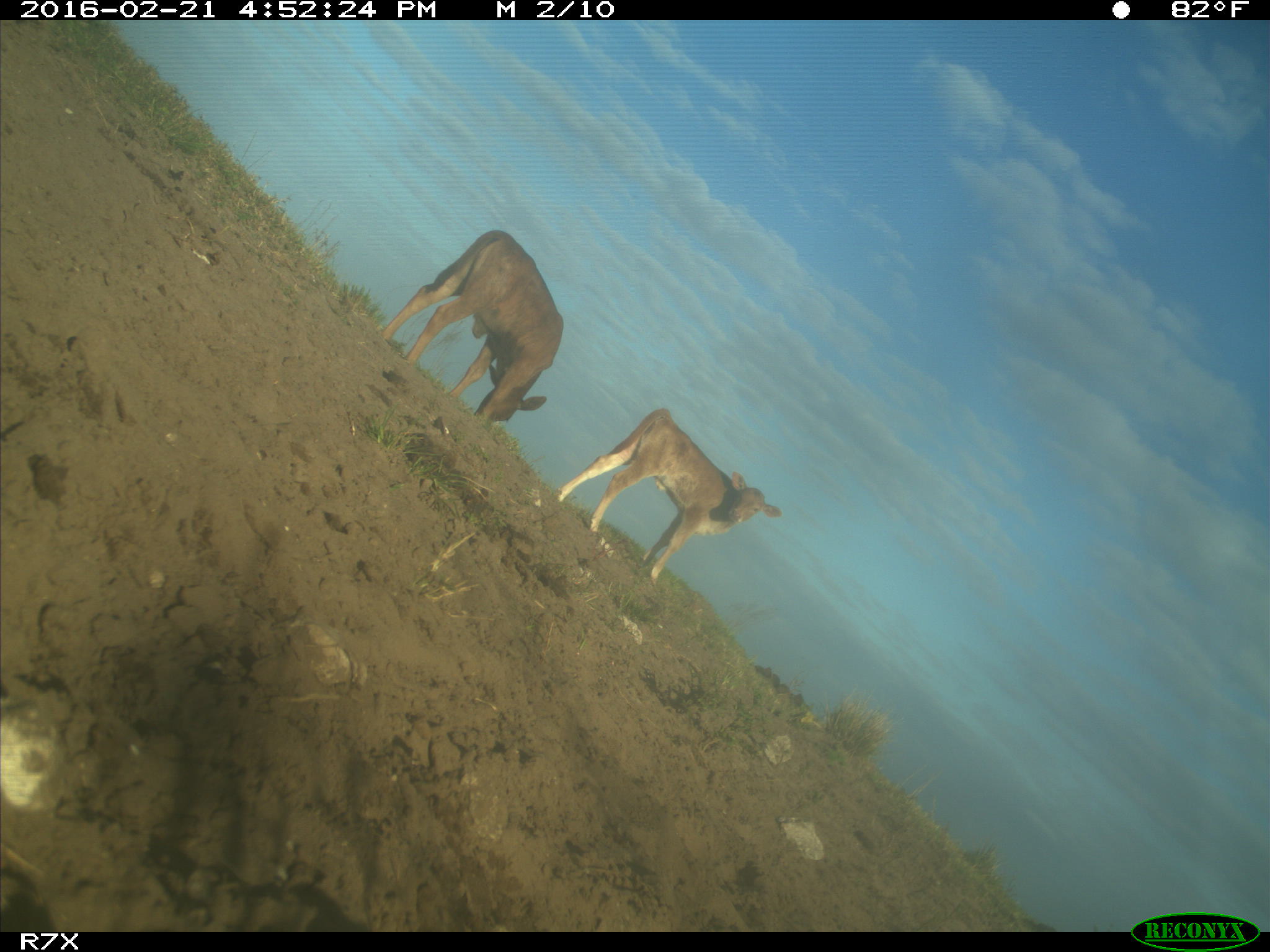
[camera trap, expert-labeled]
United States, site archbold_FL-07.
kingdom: Animalia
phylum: Chordata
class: Mammalia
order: Artiodactyla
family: Bovidae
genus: Bos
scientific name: Bos taurus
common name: domestic cow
Bos taurus (domestic cow).